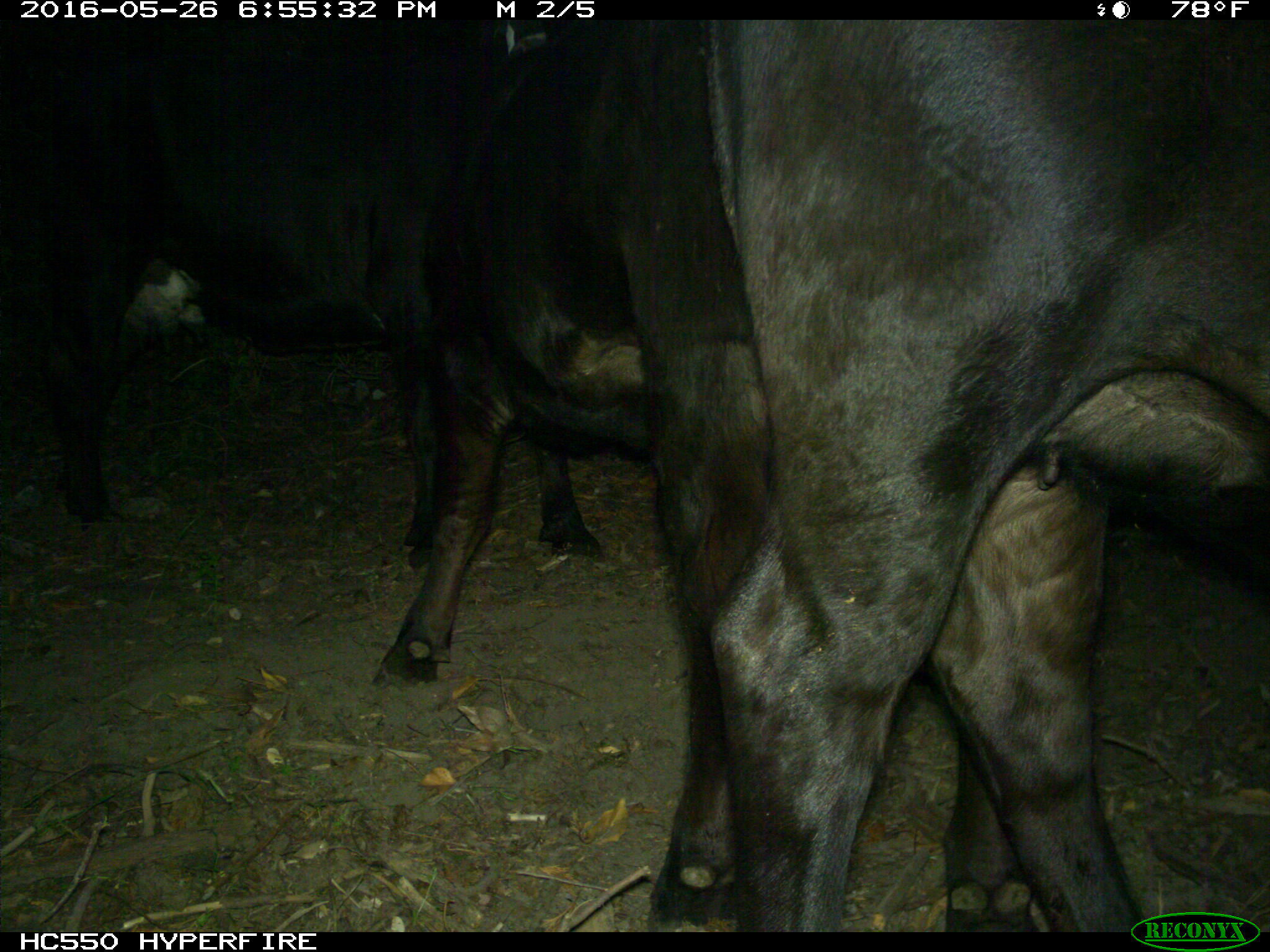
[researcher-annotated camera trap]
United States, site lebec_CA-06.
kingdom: Animalia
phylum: Chordata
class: Mammalia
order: Artiodactyla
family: Bovidae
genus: Bos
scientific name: Bos taurus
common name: domestic cow